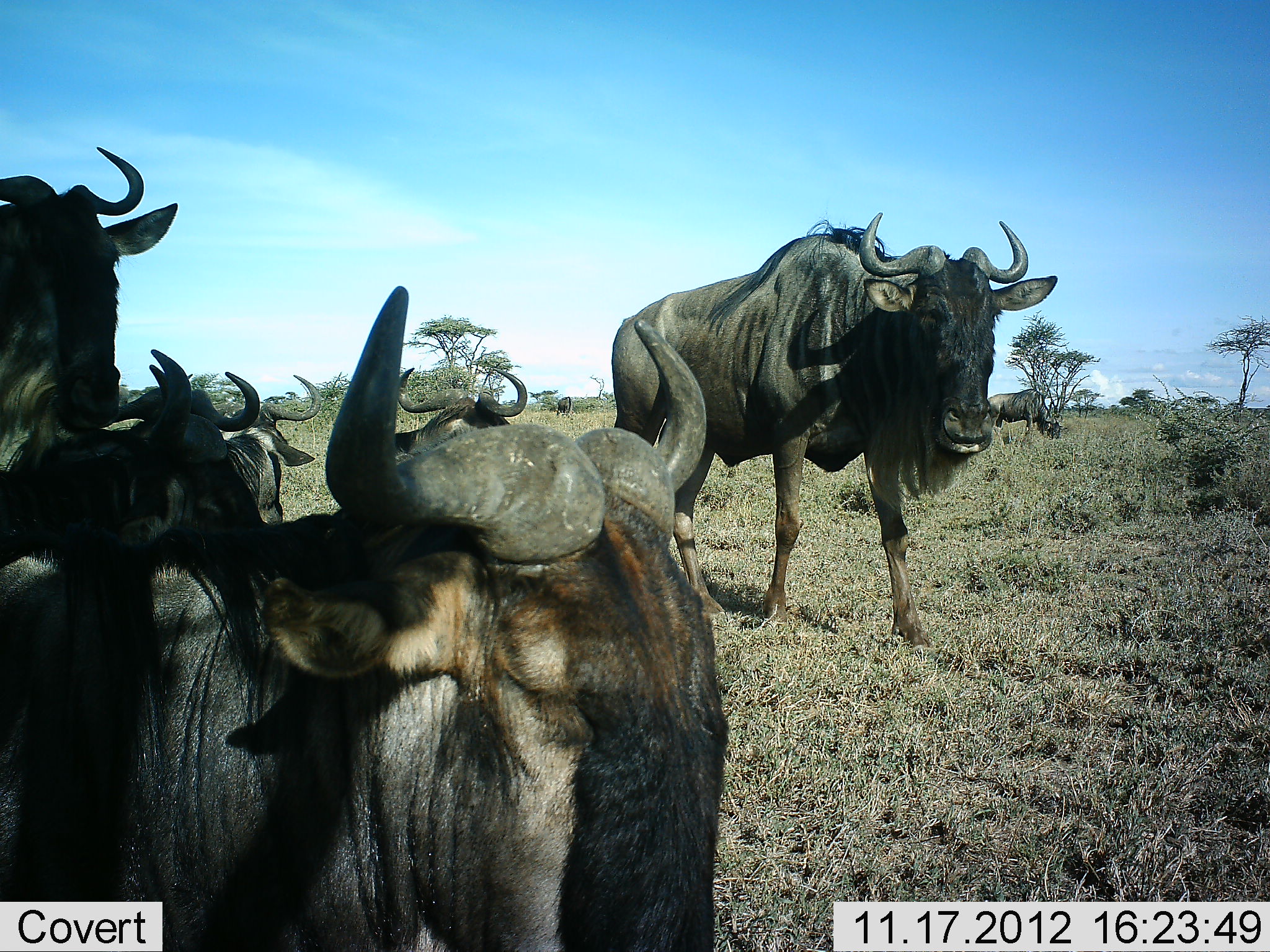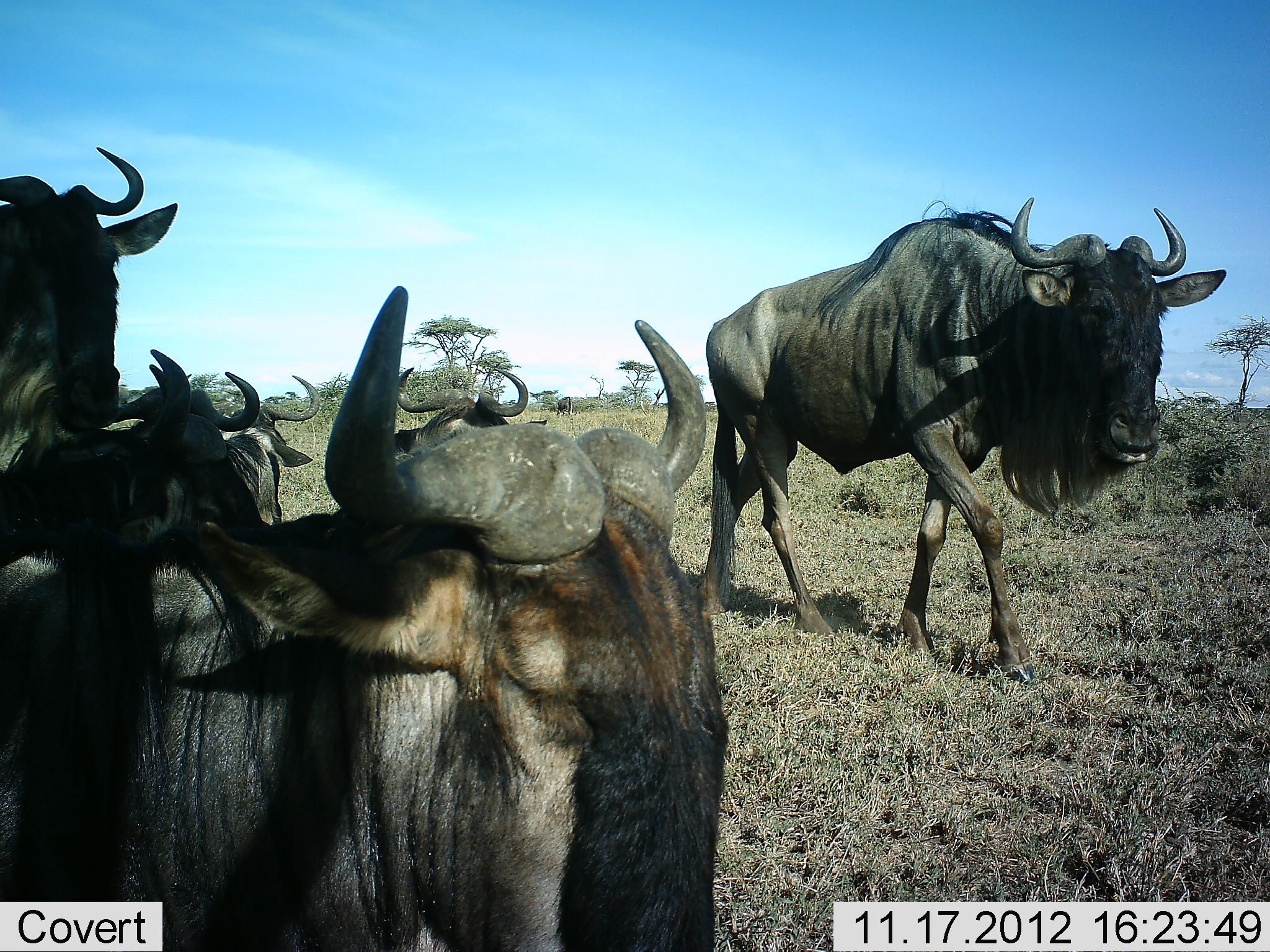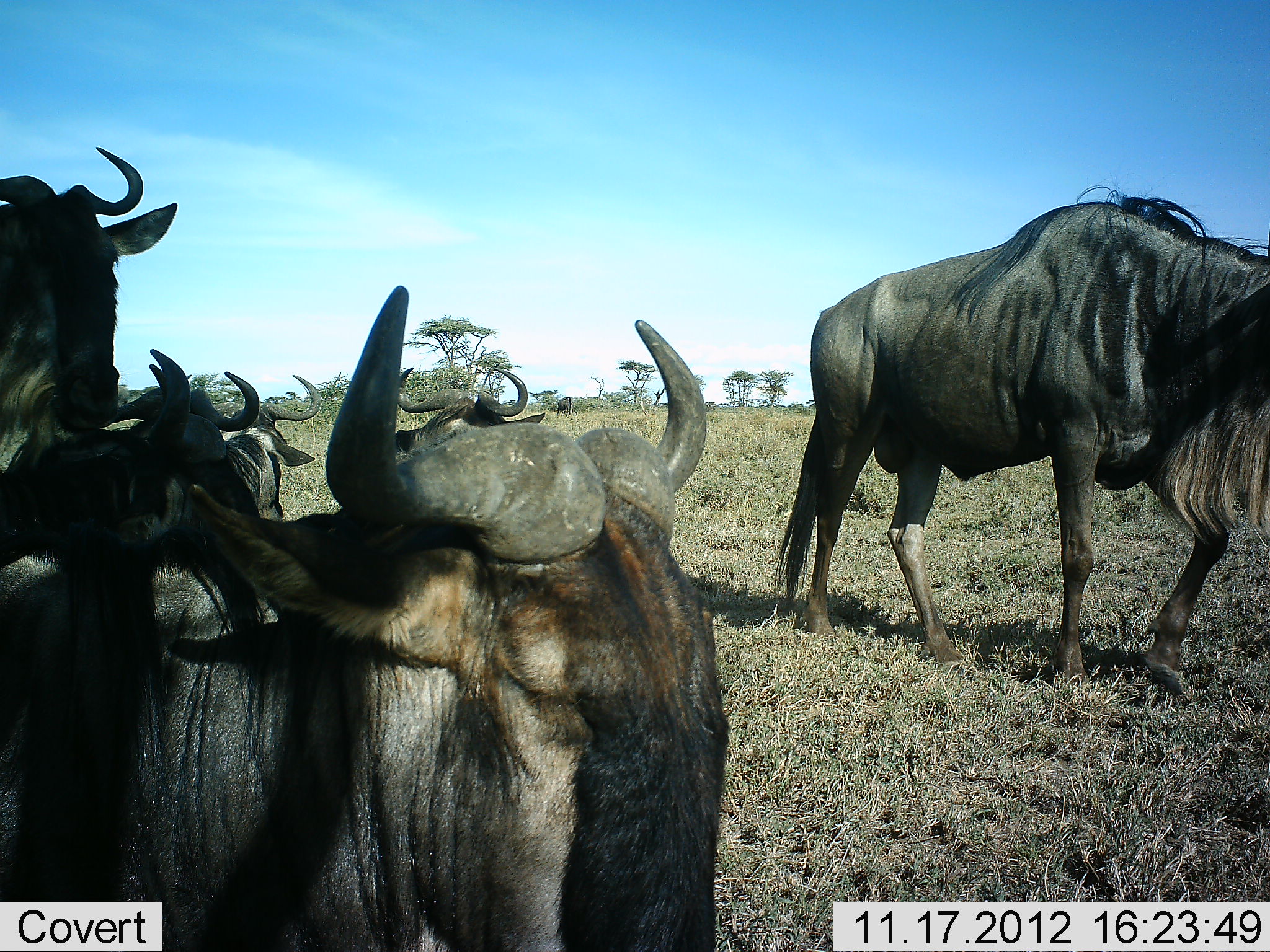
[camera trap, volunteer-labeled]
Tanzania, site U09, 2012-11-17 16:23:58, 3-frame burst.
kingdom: Animalia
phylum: Chordata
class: Mammalia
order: Artiodactyla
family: Bovidae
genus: Connochaetes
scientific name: Connochaetes taurinus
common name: blue wildebeest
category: wildebeest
Wildebeest (blue wildebeest) (Connochaetes taurinus), count 7. Behavior (volunteer vote fractions): standing 60%, resting 50%, moving 70%, interacting 0%. Young present (vote fraction): 20%. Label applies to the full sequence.